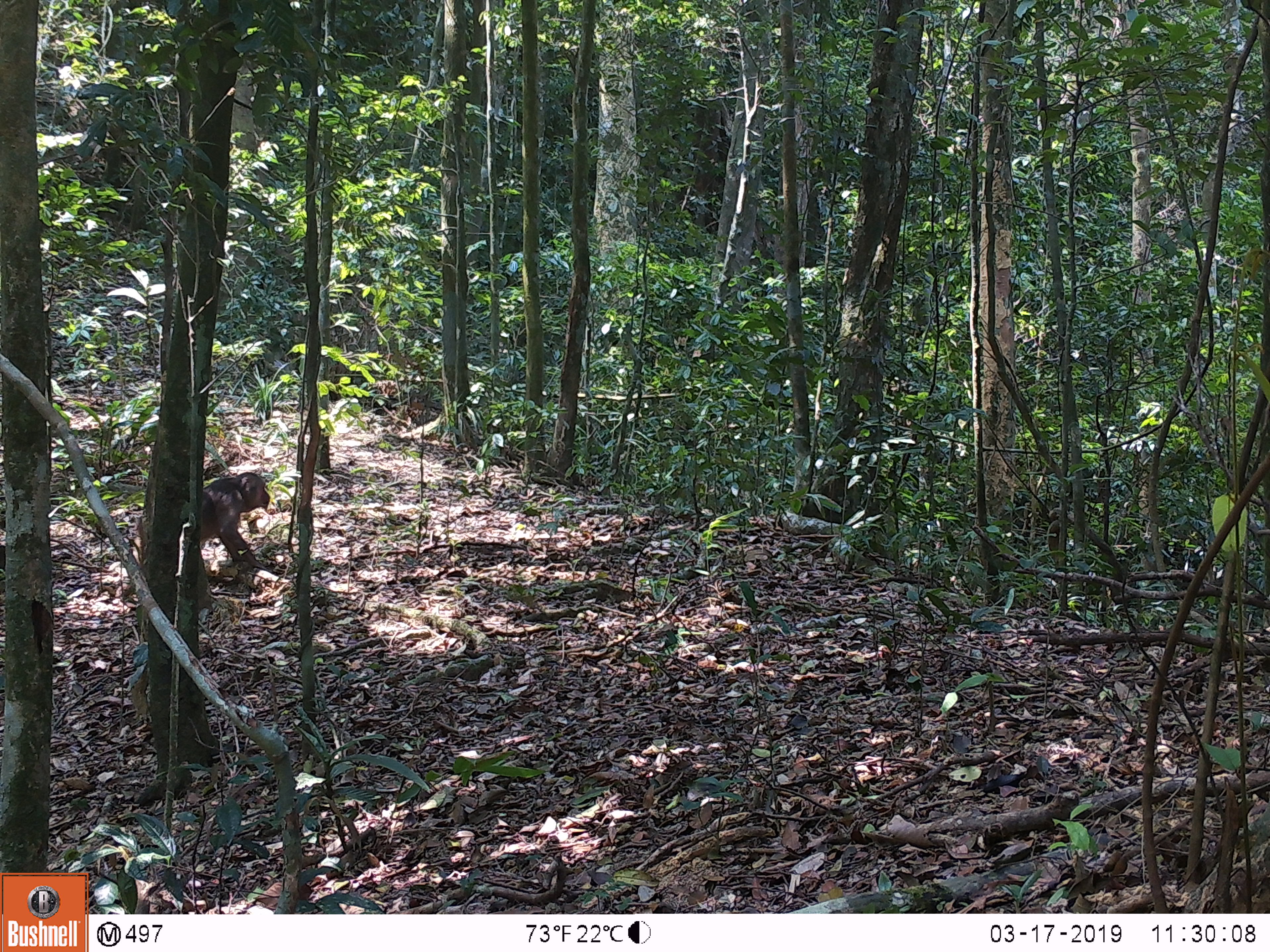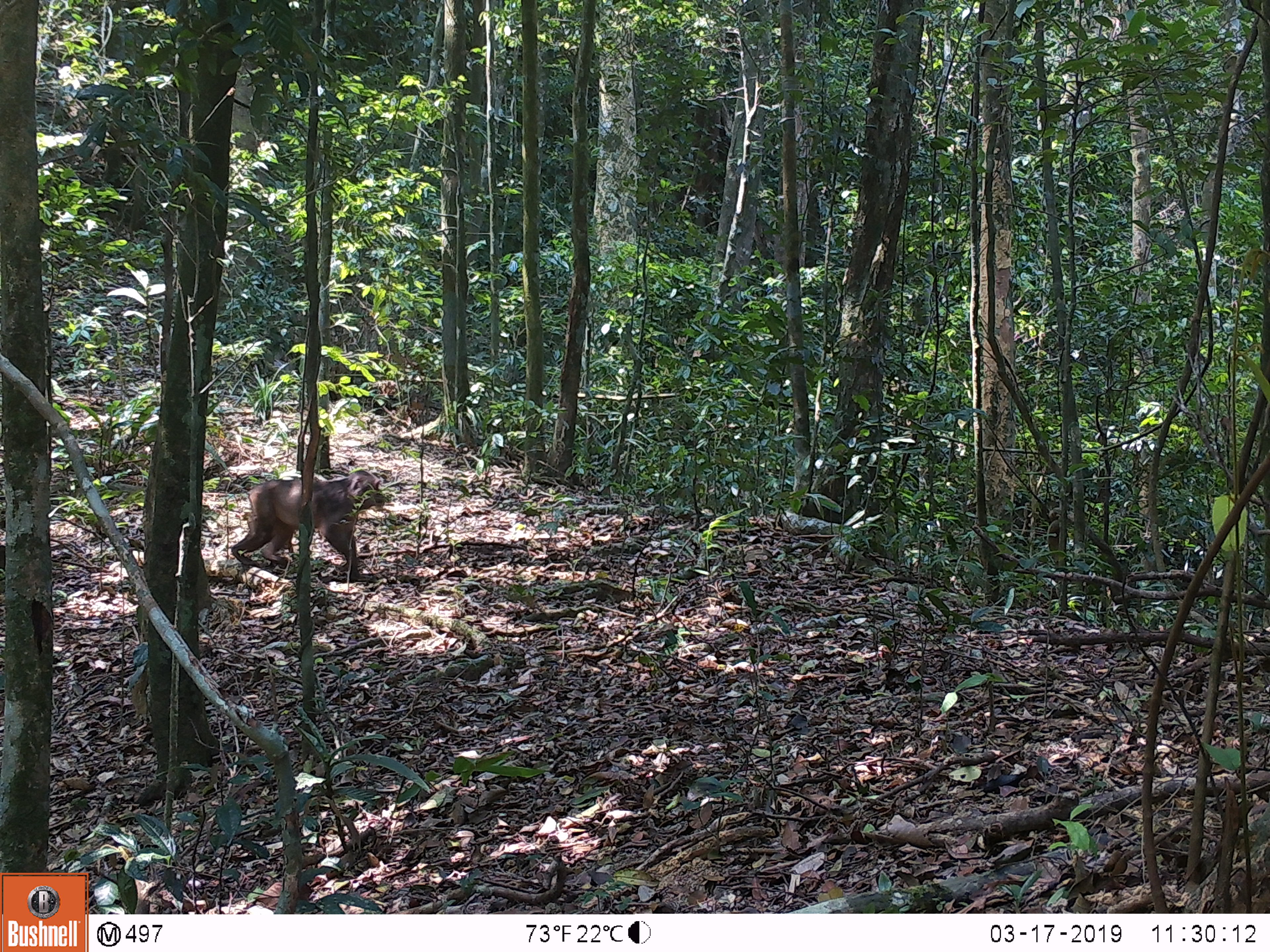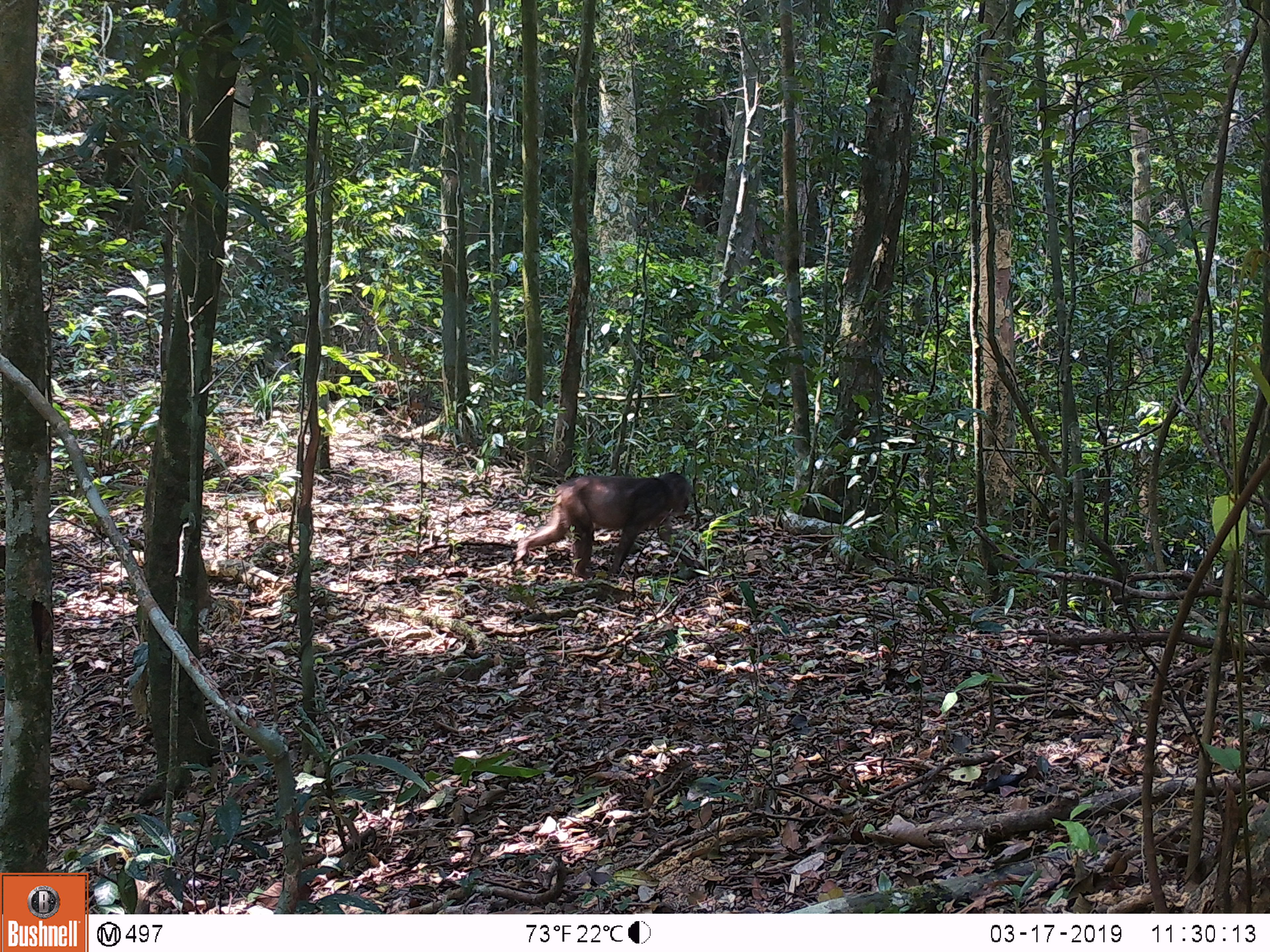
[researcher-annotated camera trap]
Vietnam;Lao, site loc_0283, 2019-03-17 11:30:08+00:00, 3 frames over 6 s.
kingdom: Animalia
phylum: Chordata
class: Mammalia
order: Primates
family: Cercopithecidae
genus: Macaca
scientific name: Macaca arctoides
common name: stump-tailed macaque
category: stump tailed macaque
Stump tailed macaque (stump-tailed macaque) (Macaca arctoides). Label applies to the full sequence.